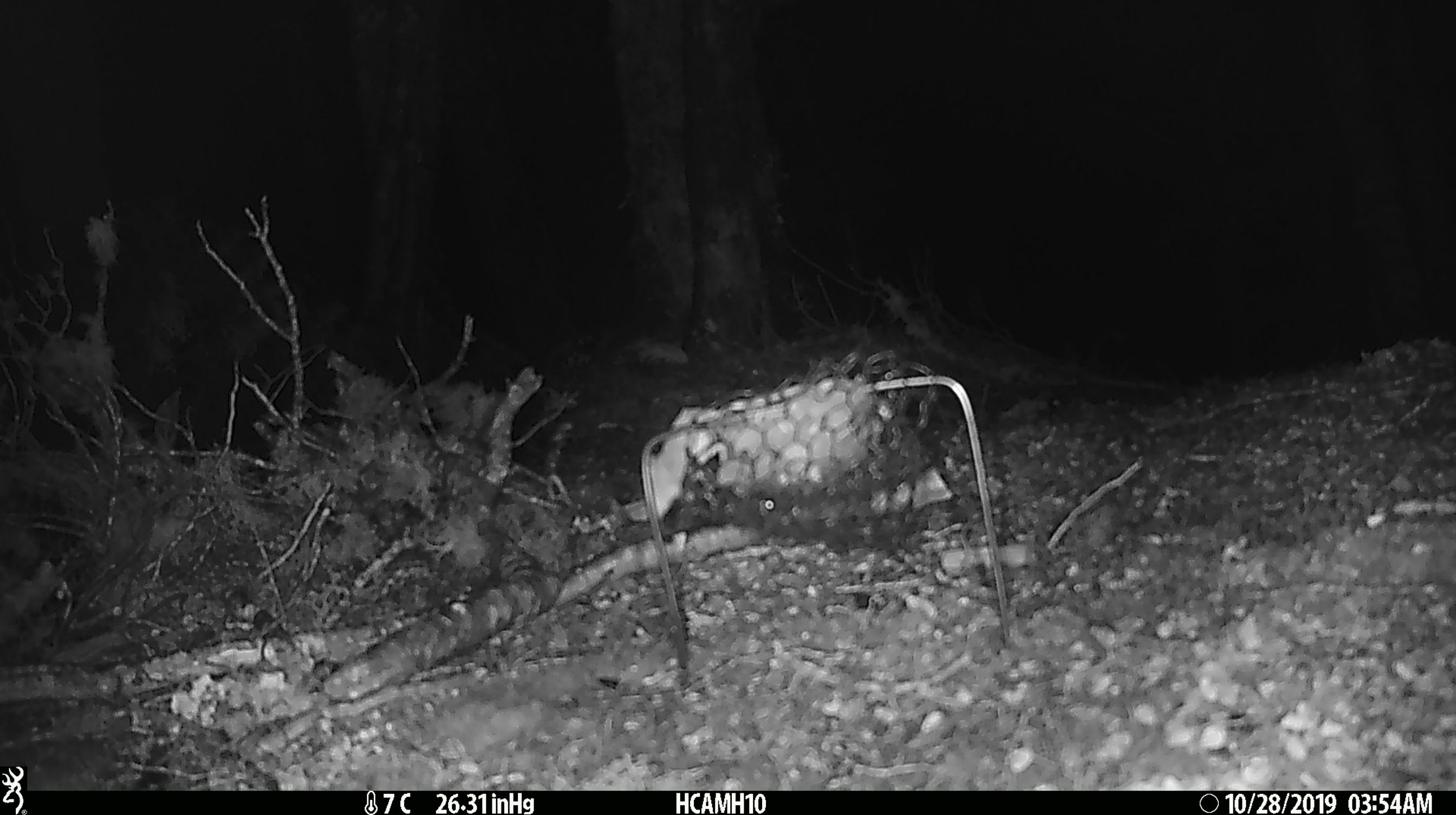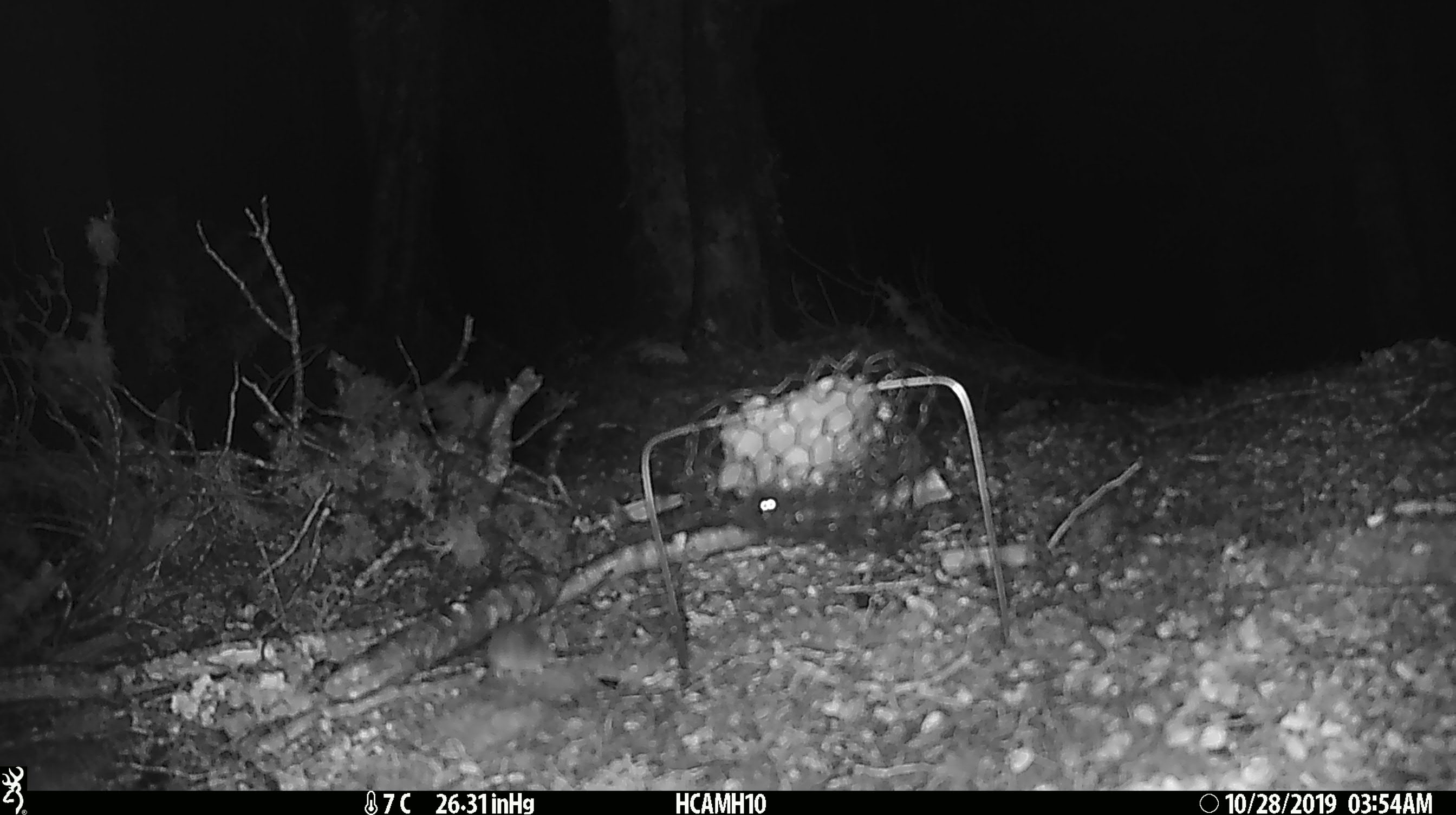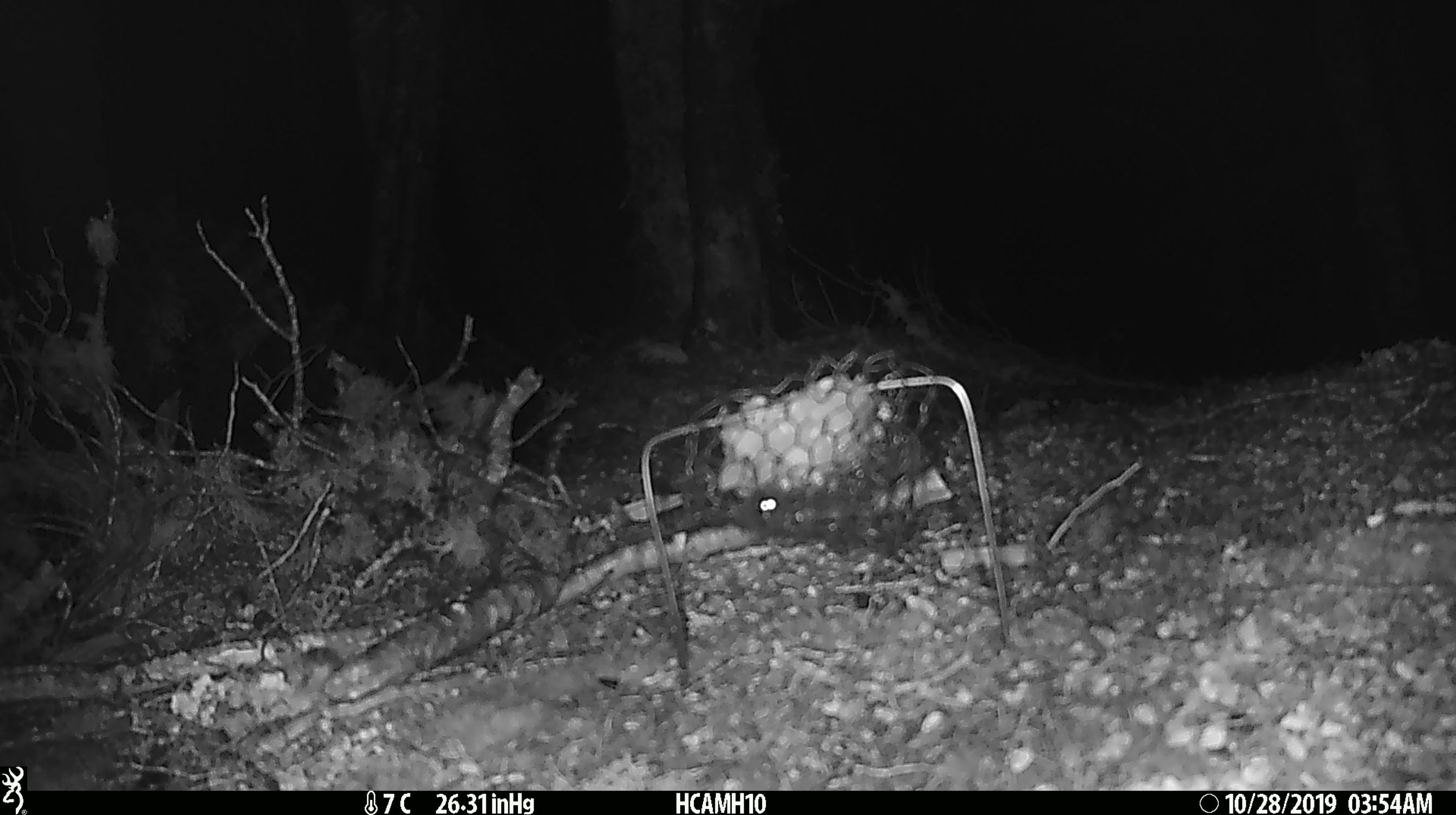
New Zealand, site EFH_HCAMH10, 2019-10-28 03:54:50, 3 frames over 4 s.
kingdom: Animalia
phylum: Chordata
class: Mammalia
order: Rodentia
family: Muridae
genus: Mus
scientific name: Mus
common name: mouse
Mouse (Mus).